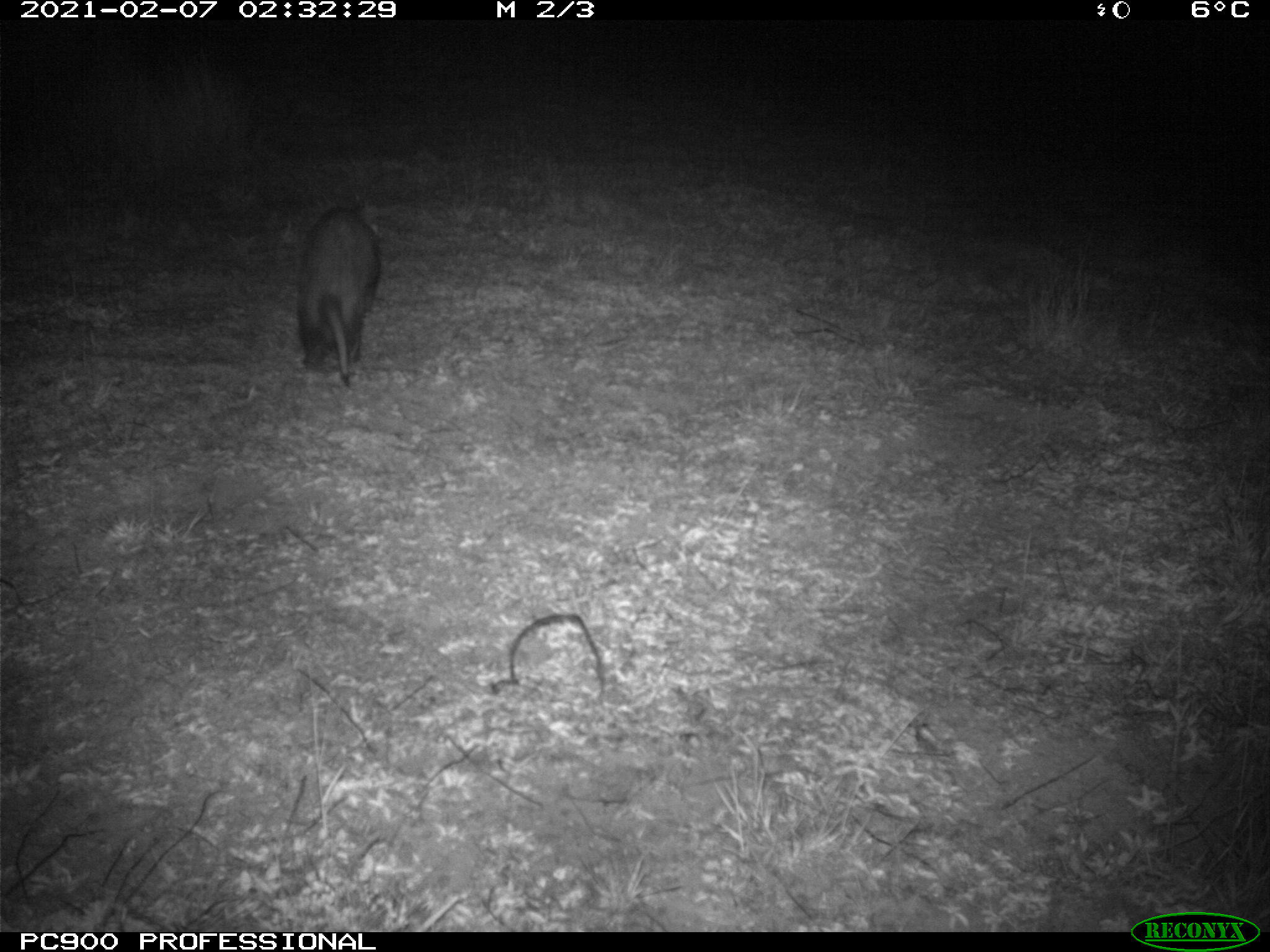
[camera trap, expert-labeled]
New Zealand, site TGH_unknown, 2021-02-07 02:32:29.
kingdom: Animalia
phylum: Chordata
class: Mammalia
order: Carnivora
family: Mustelidae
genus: Mustela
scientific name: Mustela furo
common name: ferret